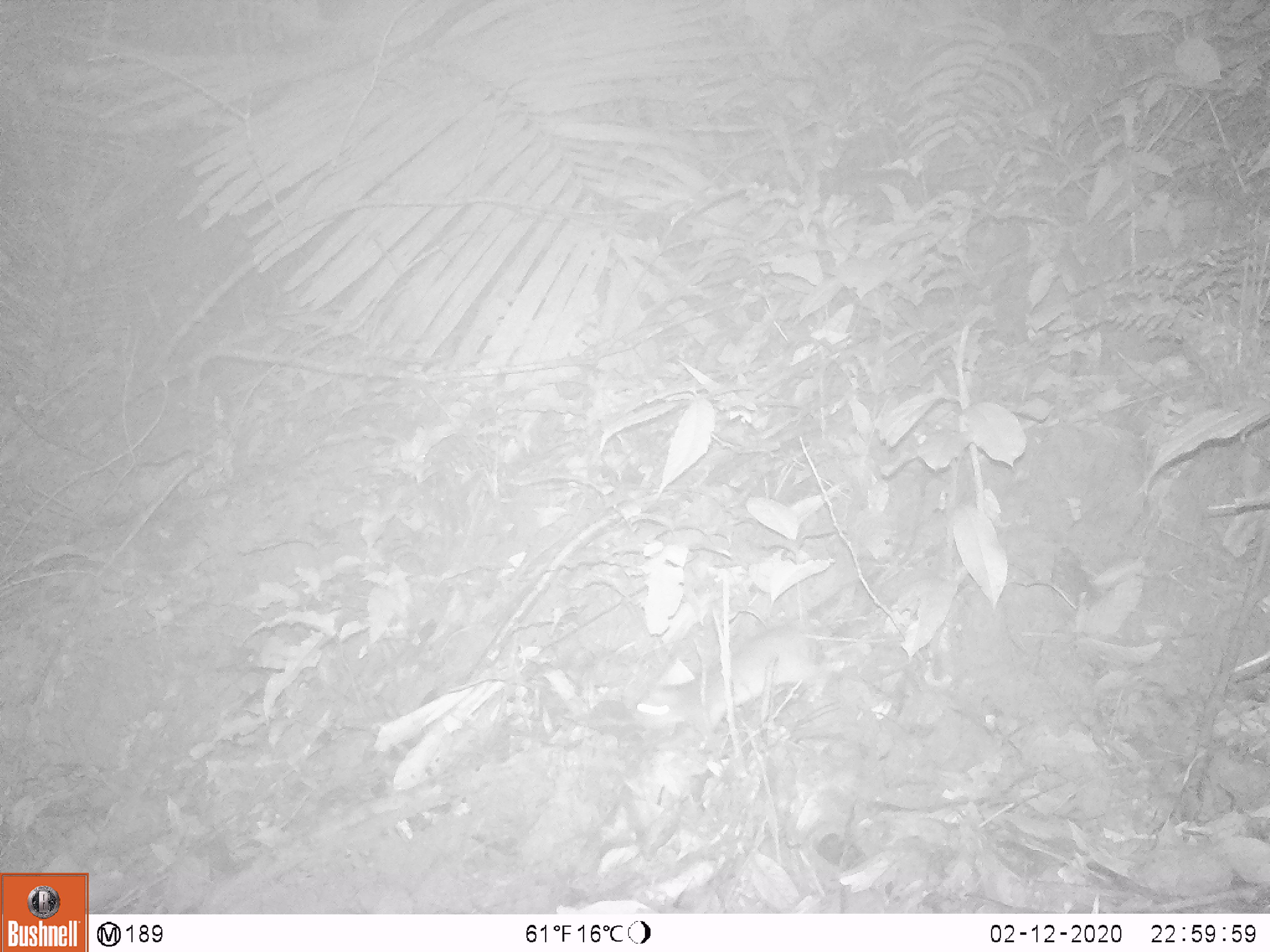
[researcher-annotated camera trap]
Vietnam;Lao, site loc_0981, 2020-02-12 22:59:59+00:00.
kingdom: Animalia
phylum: Chordata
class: Mammalia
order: Rodentia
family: Muridae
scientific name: Muridae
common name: old-world mice and rats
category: unidentified murid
Unidentified murid (old-world mice and rats) (Muridae). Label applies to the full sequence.